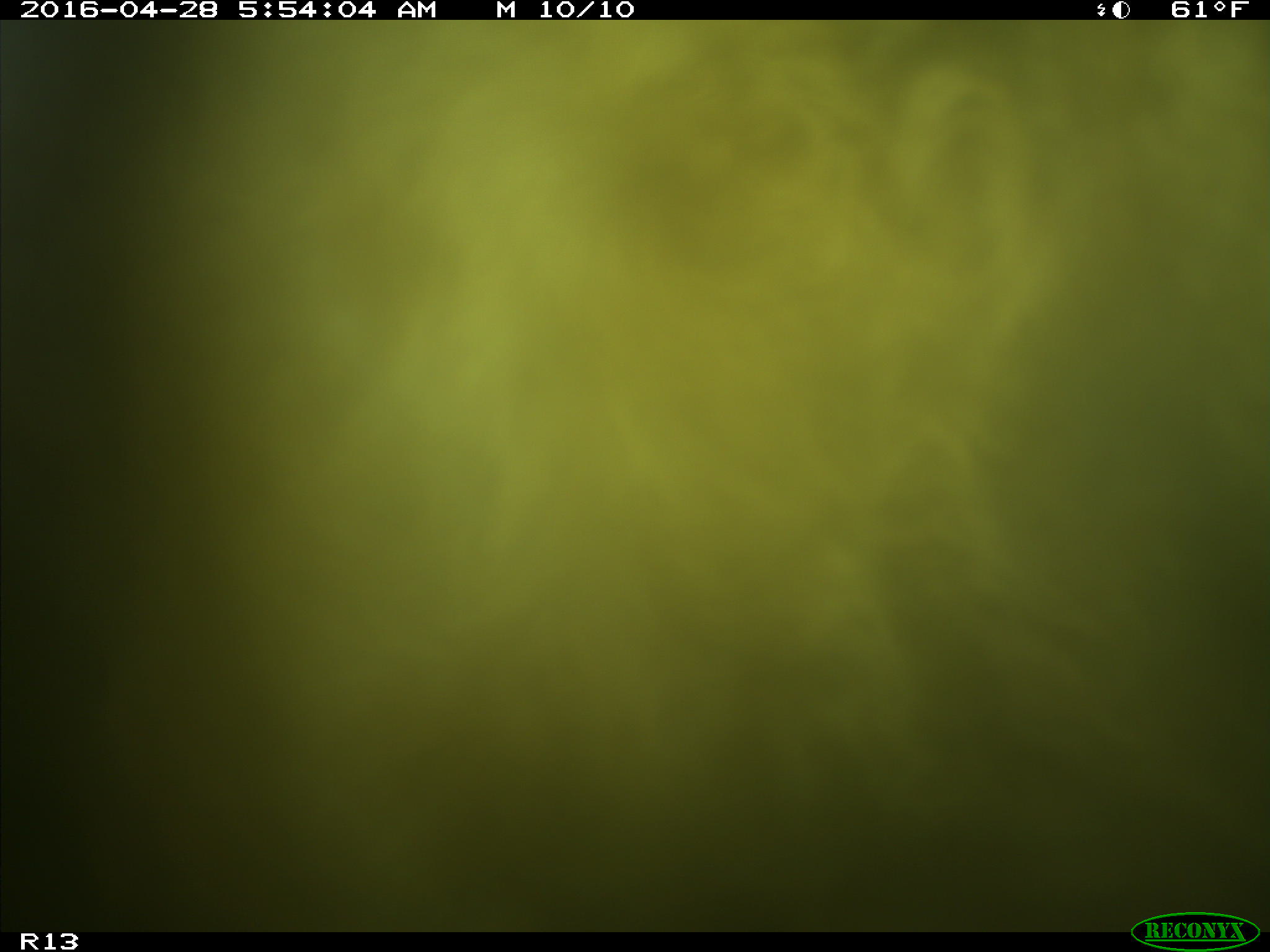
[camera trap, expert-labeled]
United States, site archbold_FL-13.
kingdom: Animalia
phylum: Chordata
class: Mammalia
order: Artiodactyla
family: Bovidae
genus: Bos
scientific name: Bos taurus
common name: domestic cow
Bos taurus (domestic cow).